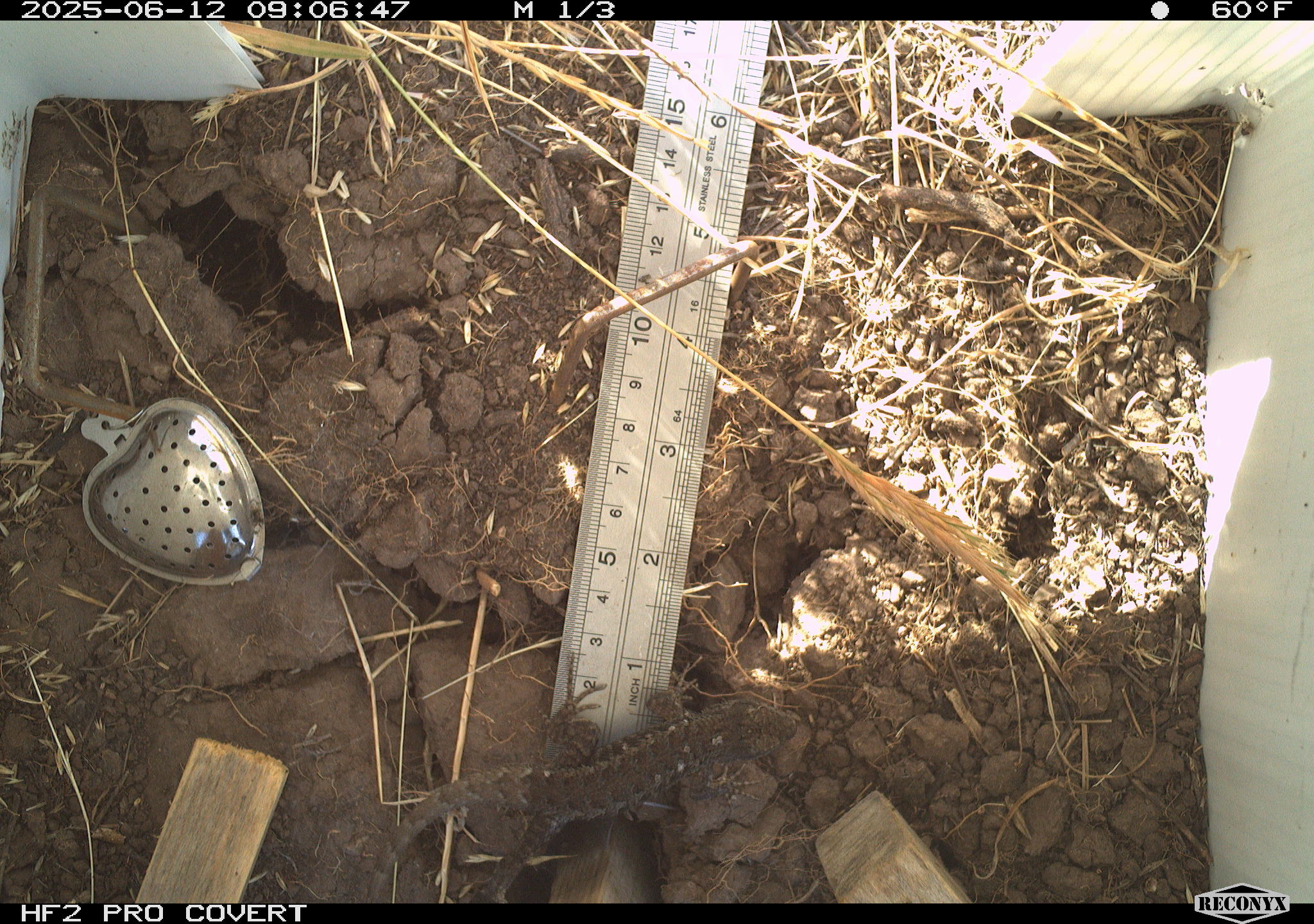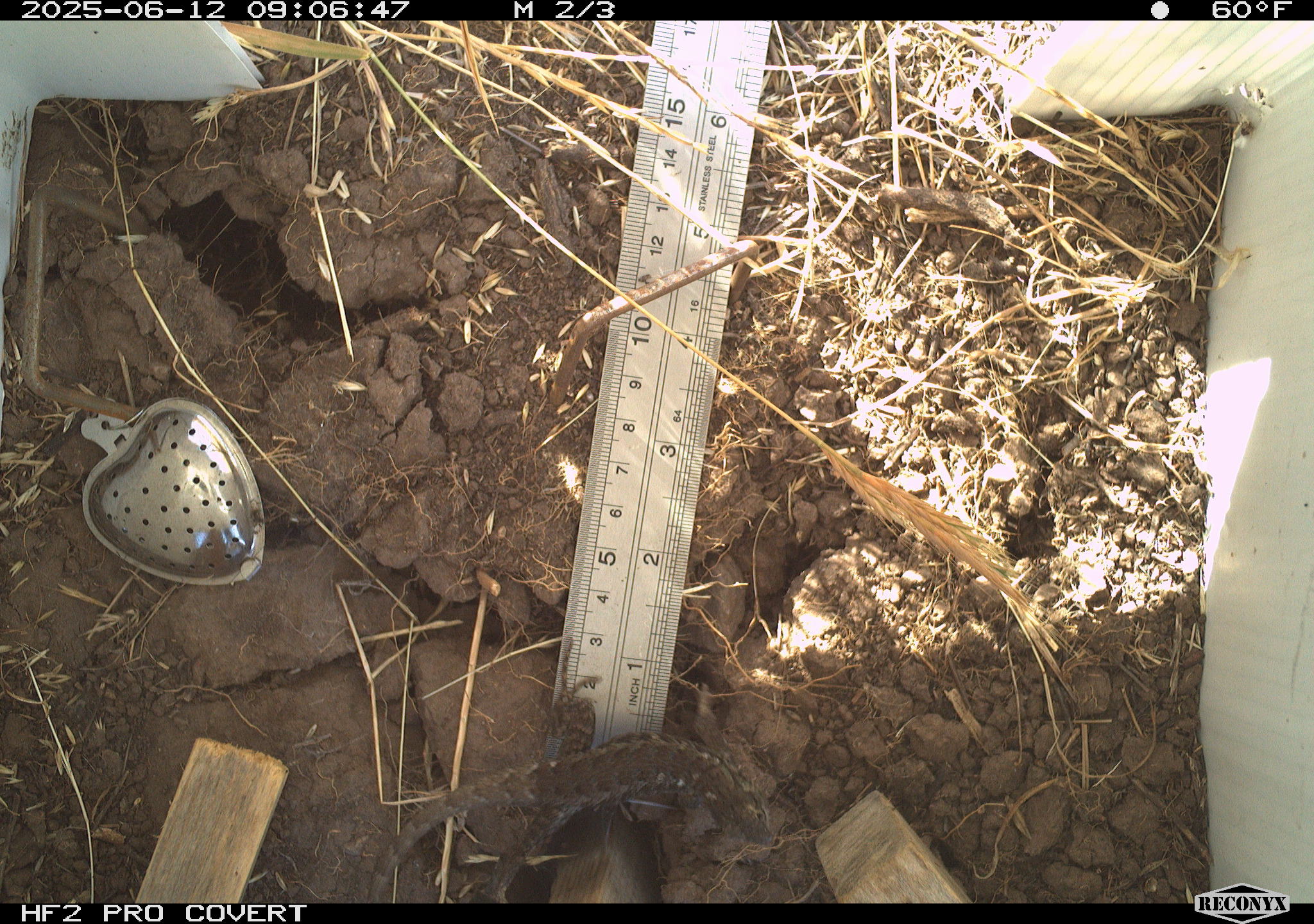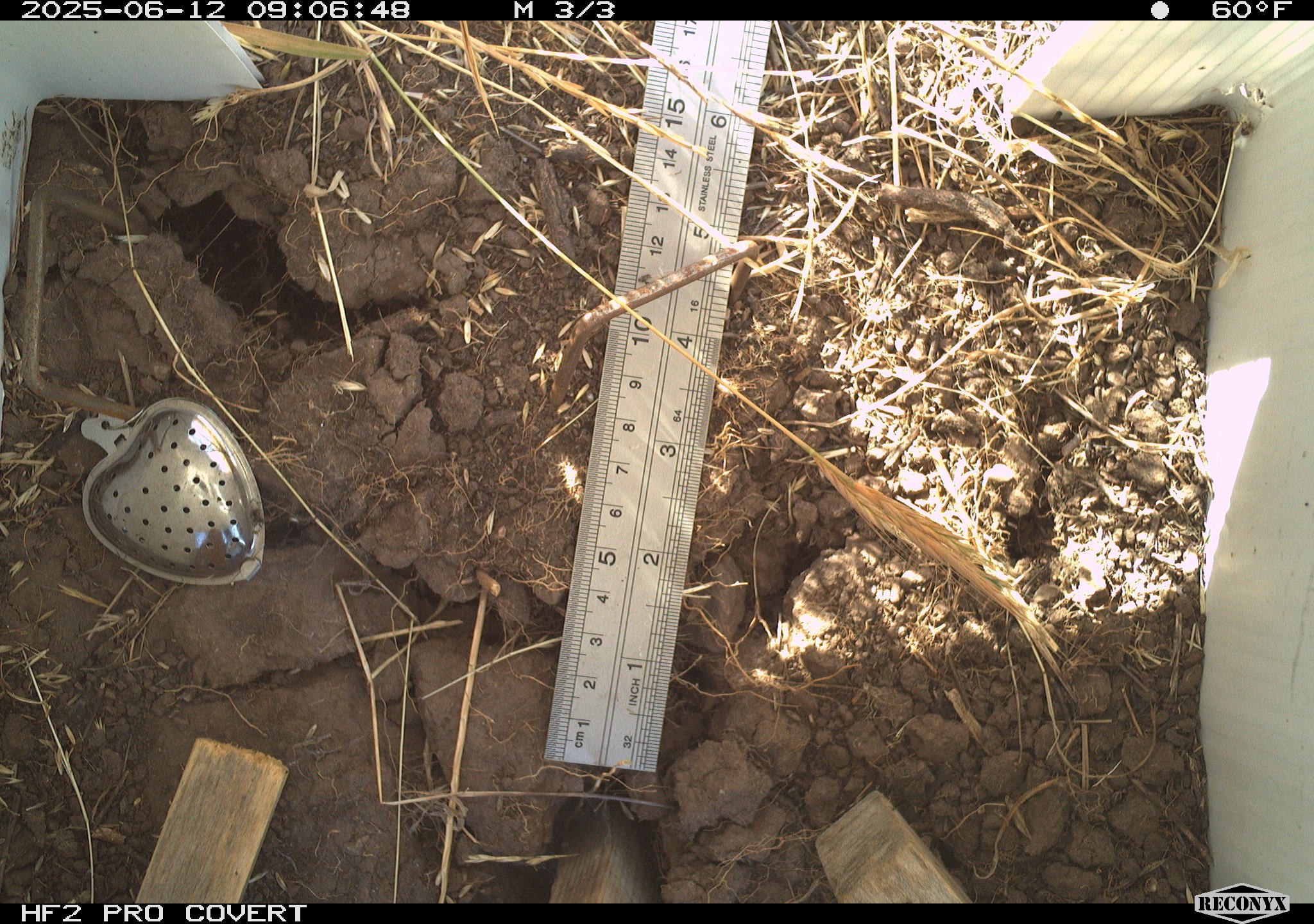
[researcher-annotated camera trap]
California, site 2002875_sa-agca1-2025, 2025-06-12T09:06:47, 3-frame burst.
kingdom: Animalia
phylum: Chordata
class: Reptilia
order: Squamata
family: Phrynosomatidae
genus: Sceloporus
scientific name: Sceloporus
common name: spiny lizards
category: sceloporus species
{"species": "sceloporus species (spiny lizards) (Sceloporus)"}